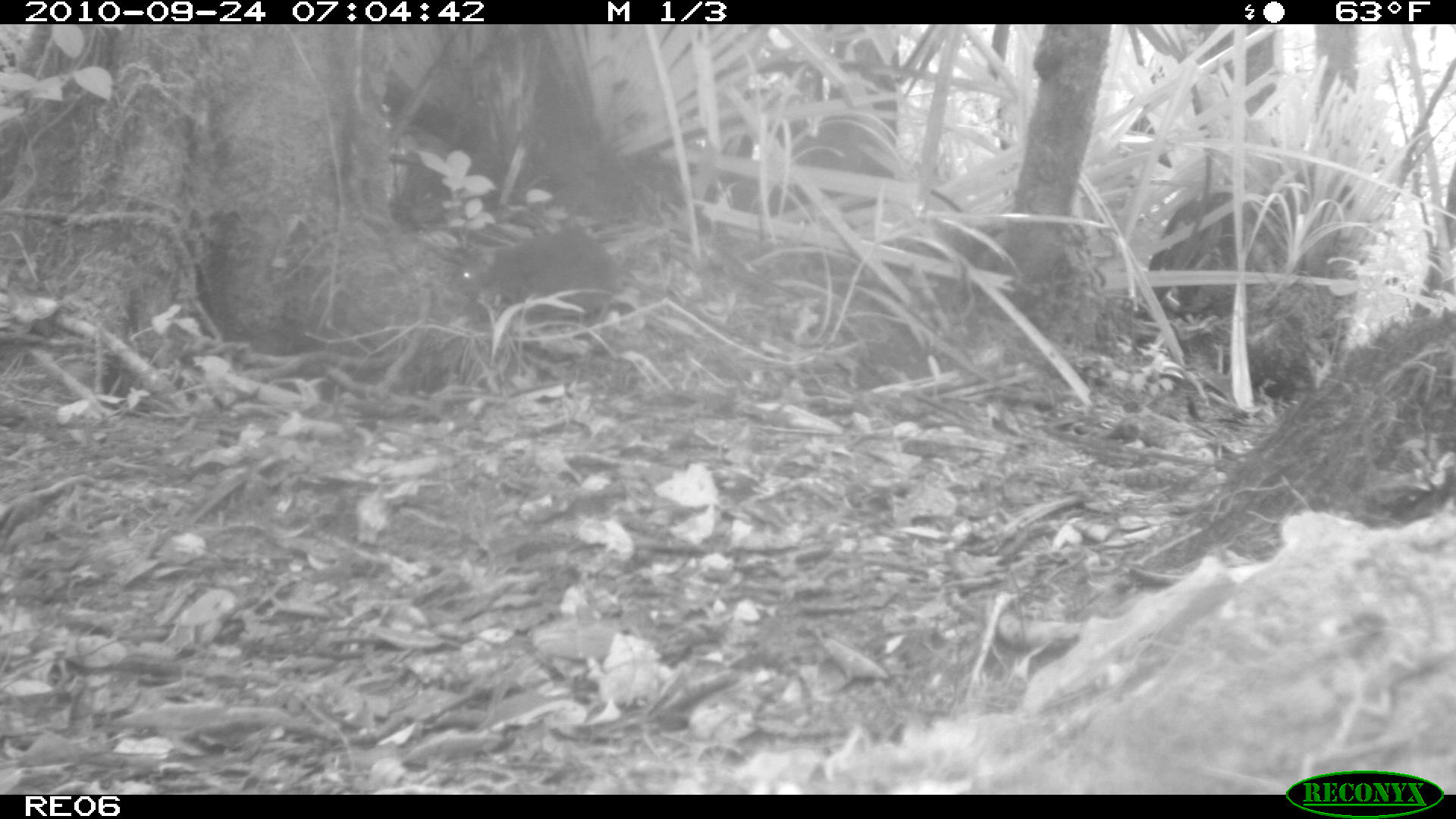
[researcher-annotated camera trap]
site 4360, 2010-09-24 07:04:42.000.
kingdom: Animalia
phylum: Chordata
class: Mammalia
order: Rodentia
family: Muridae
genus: Rattus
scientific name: Rattus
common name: rodent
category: unknown rat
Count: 1.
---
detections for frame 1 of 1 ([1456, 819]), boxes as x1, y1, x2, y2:
unknown rat: 446, 227, 760, 324